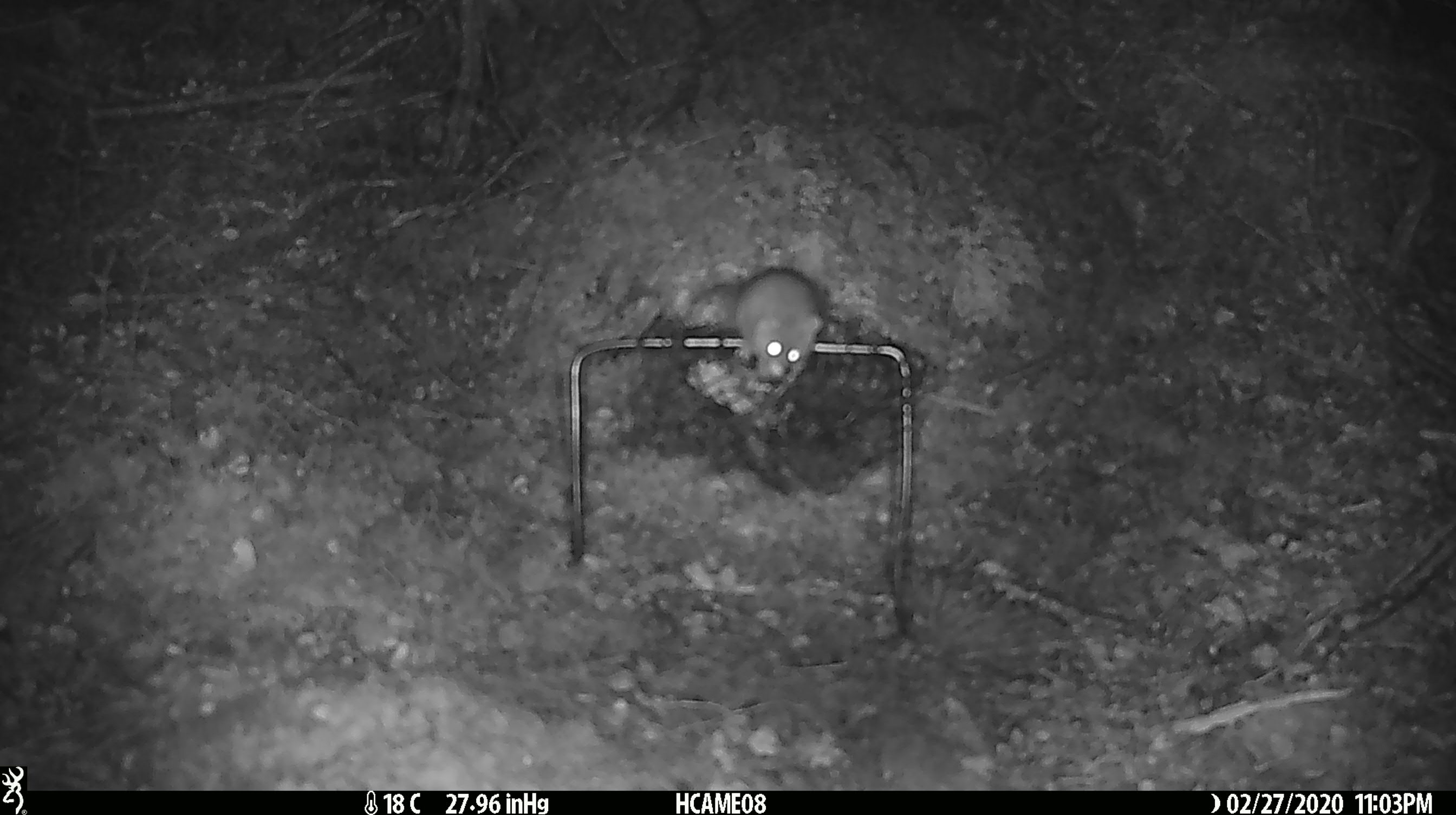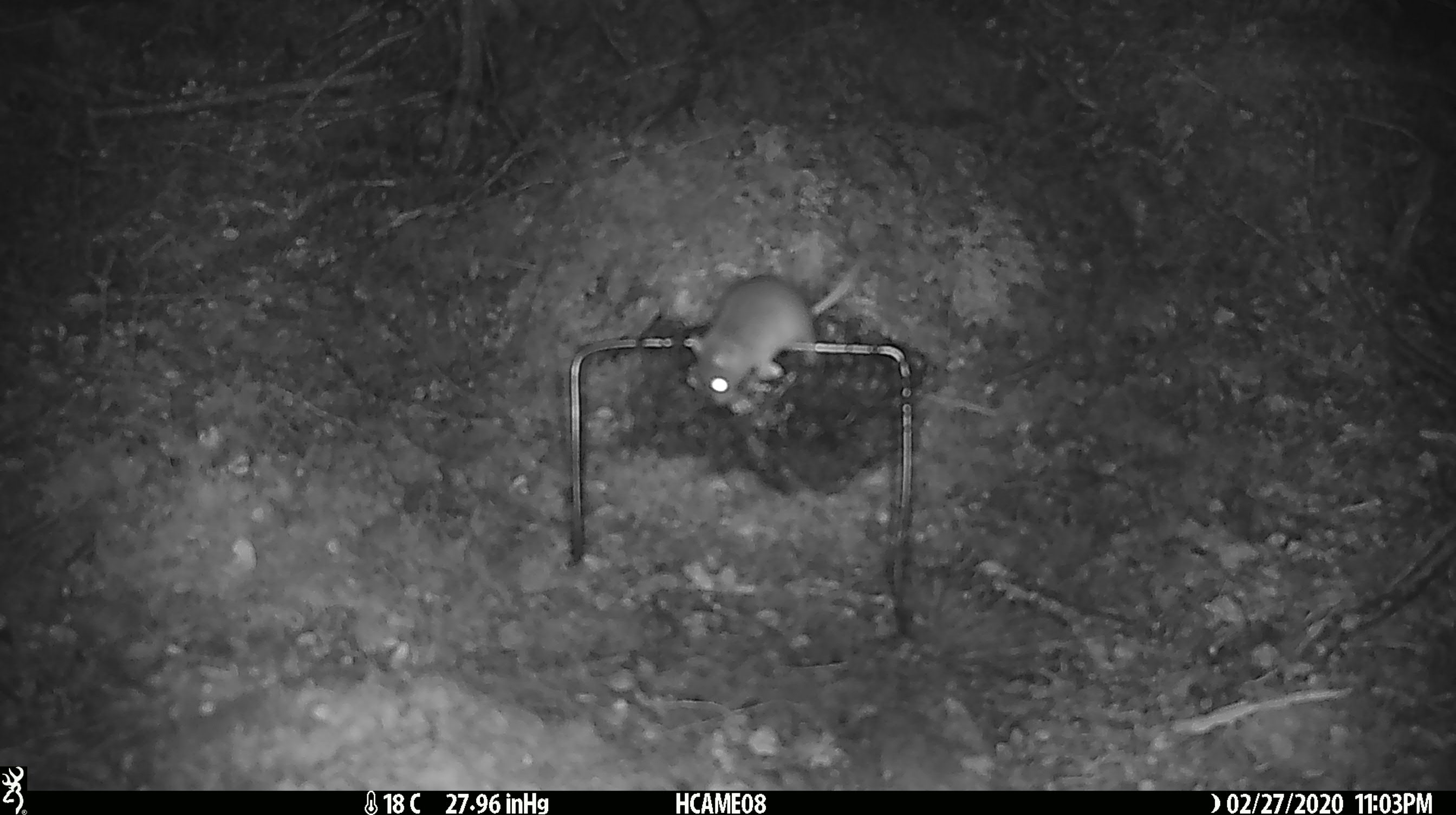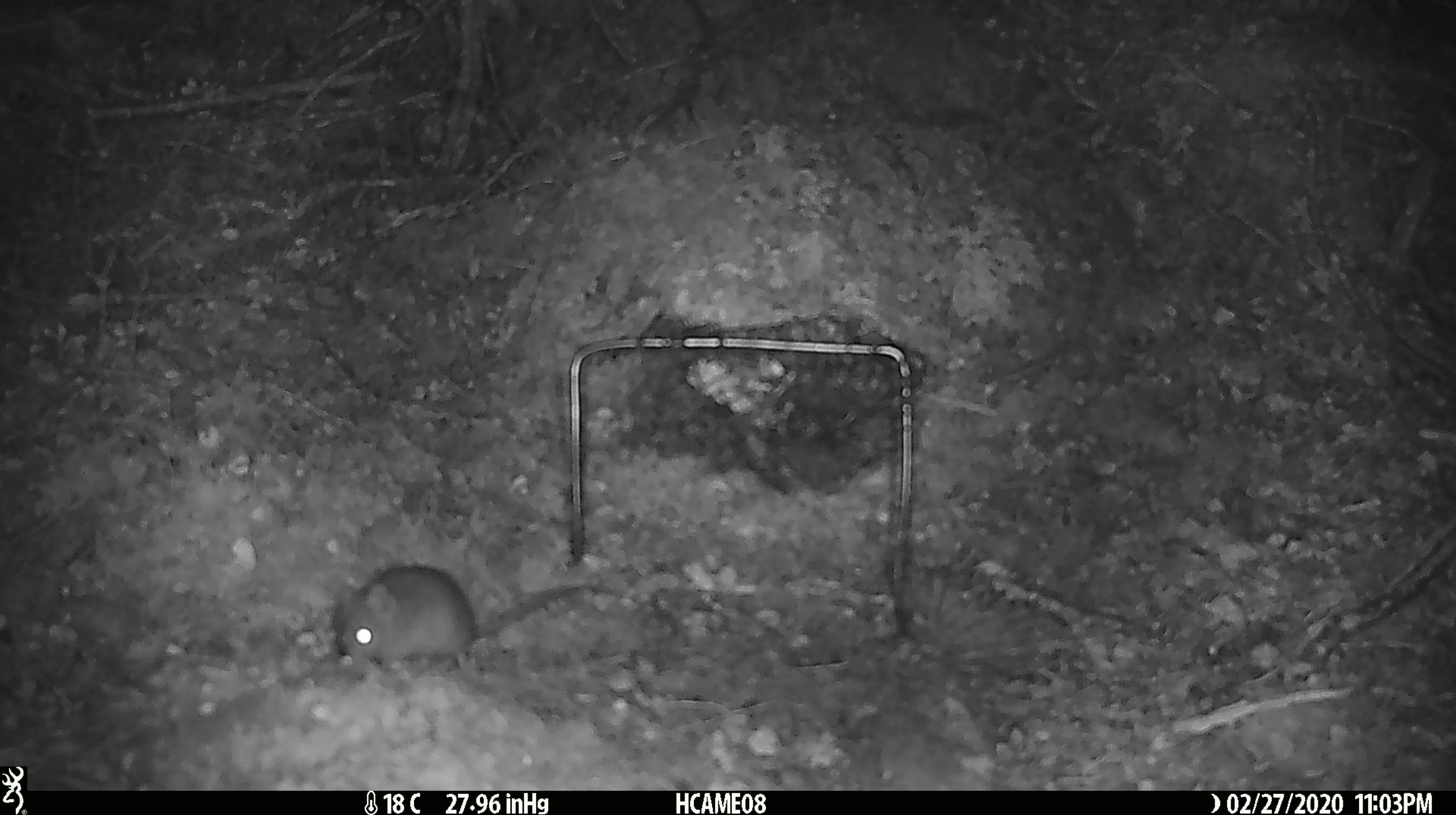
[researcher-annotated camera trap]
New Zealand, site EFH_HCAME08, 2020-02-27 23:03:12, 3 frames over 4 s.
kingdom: Animalia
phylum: Chordata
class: Mammalia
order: Rodentia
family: Muridae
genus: Mus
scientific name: Mus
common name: mouse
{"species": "mouse (Mus)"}